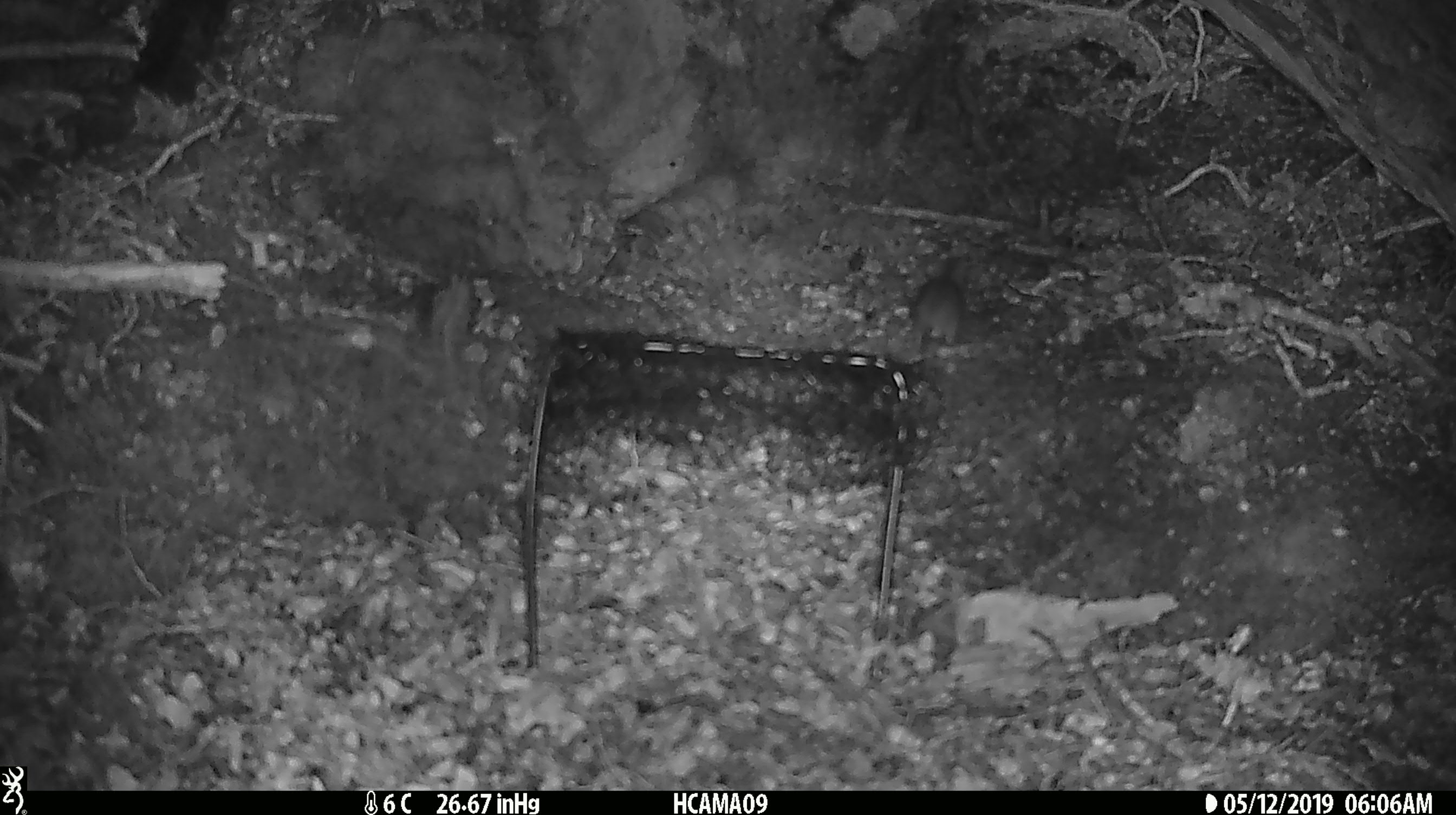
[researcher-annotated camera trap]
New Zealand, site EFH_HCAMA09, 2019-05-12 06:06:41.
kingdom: Animalia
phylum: Chordata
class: Mammalia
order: Rodentia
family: Muridae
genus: Rattus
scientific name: Rattus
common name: rat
Rat (Rattus).